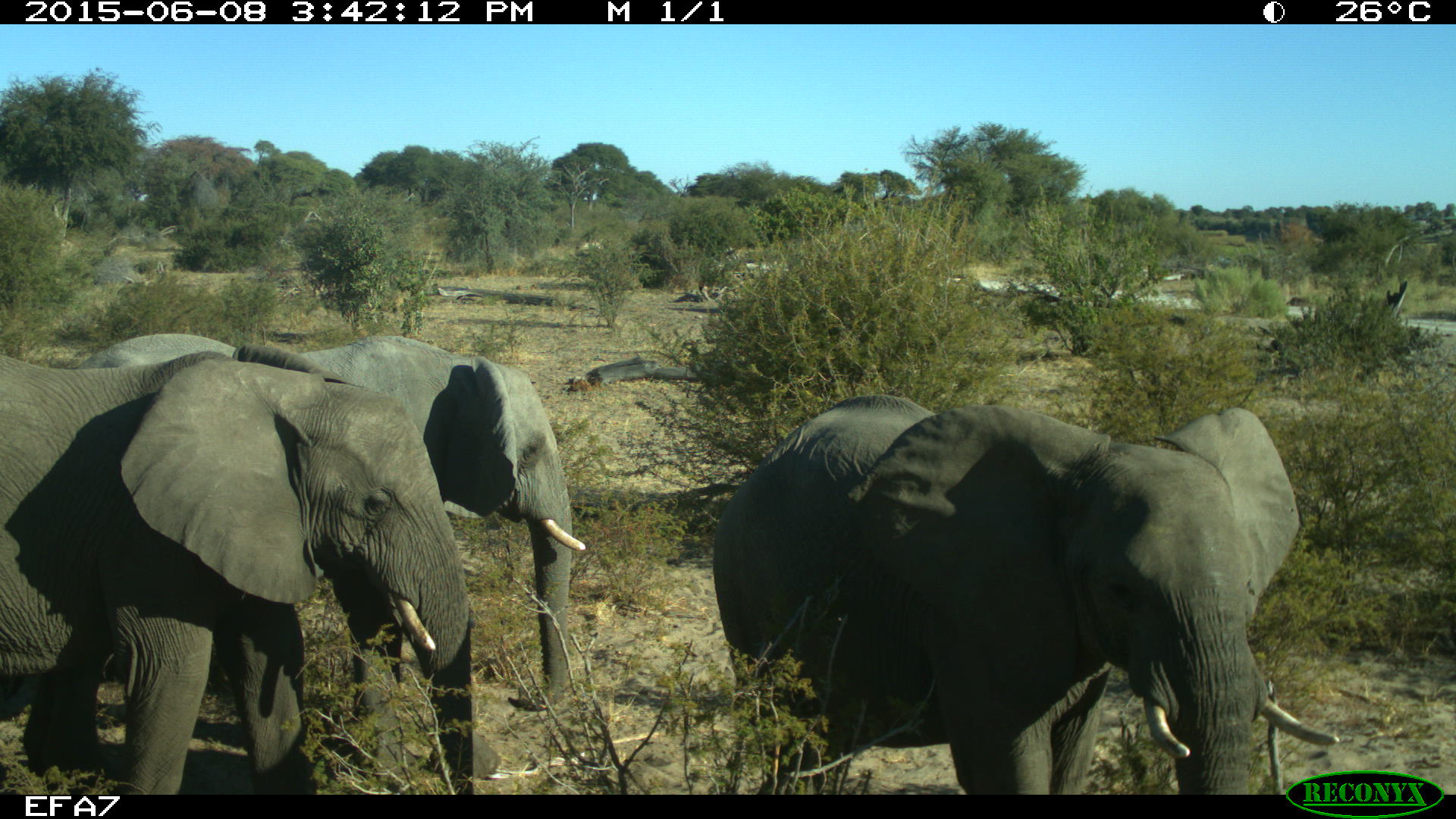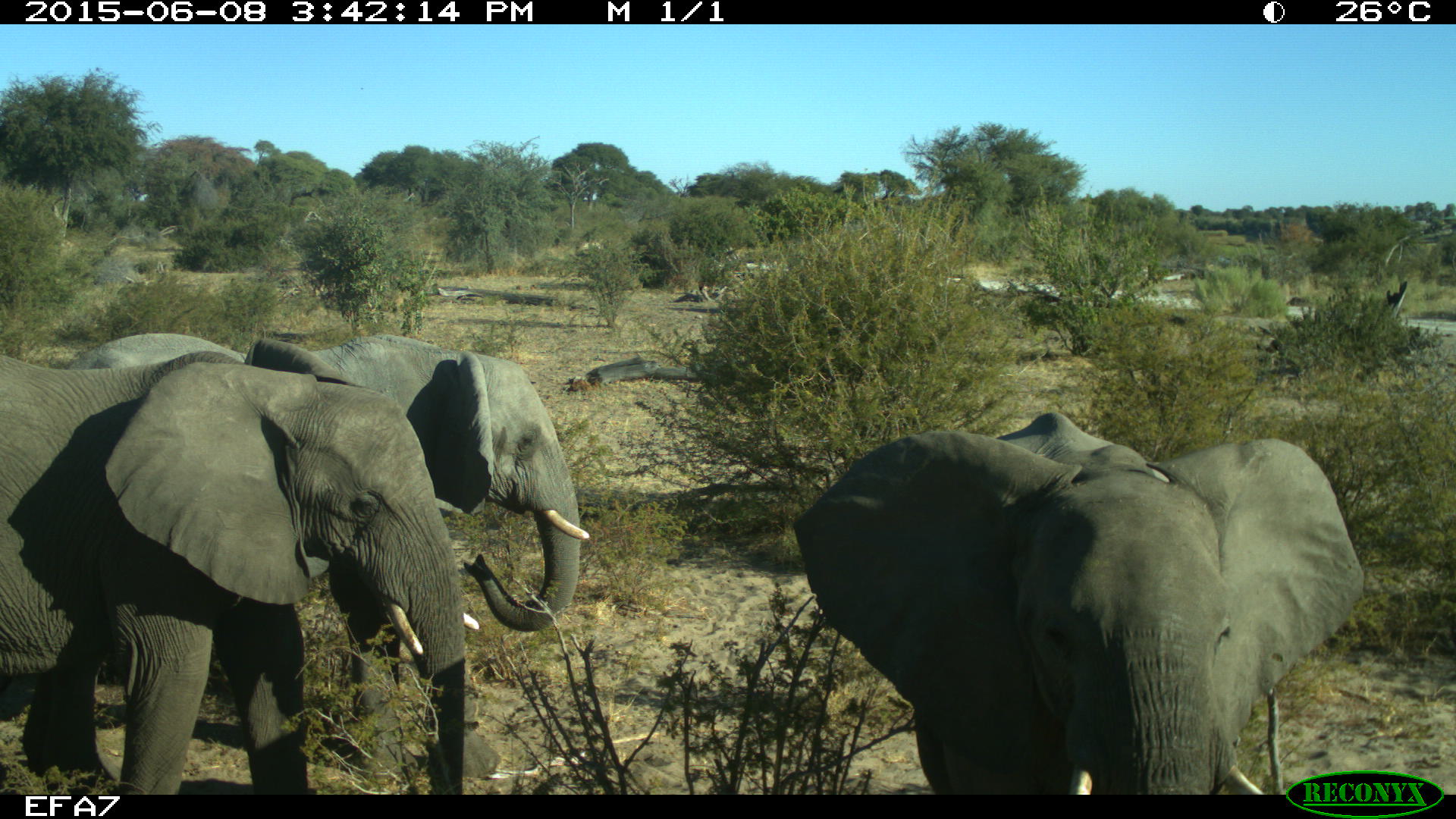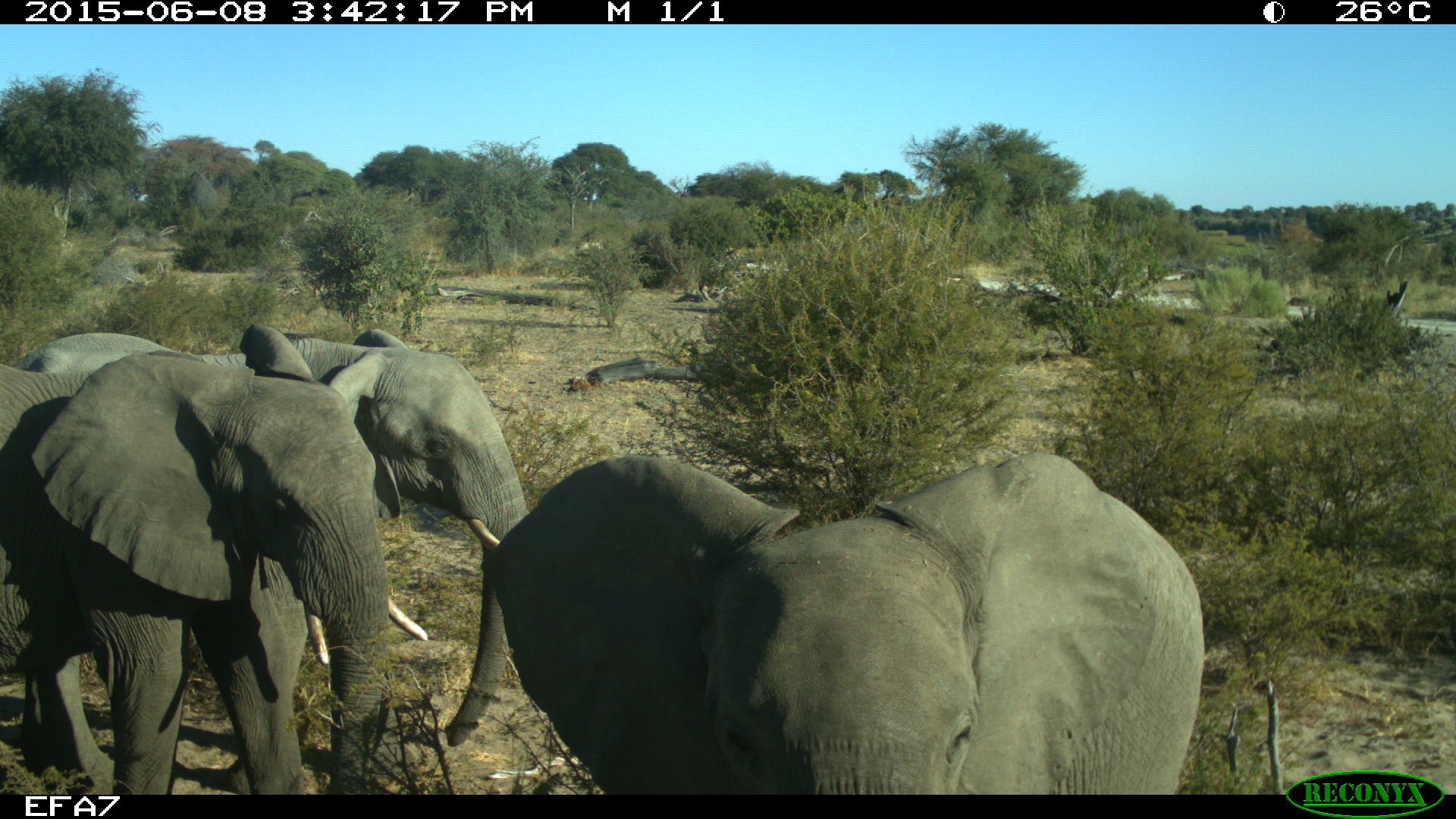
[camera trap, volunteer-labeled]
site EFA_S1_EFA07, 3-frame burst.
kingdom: Animalia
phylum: Chordata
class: Mammalia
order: Proboscidea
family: Elephantidae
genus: Loxodonta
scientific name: Loxodonta africana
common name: african bush elephant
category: elephant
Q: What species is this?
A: Elephant (african bush elephant) (Loxodonta africana).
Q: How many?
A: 3.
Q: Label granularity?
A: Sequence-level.